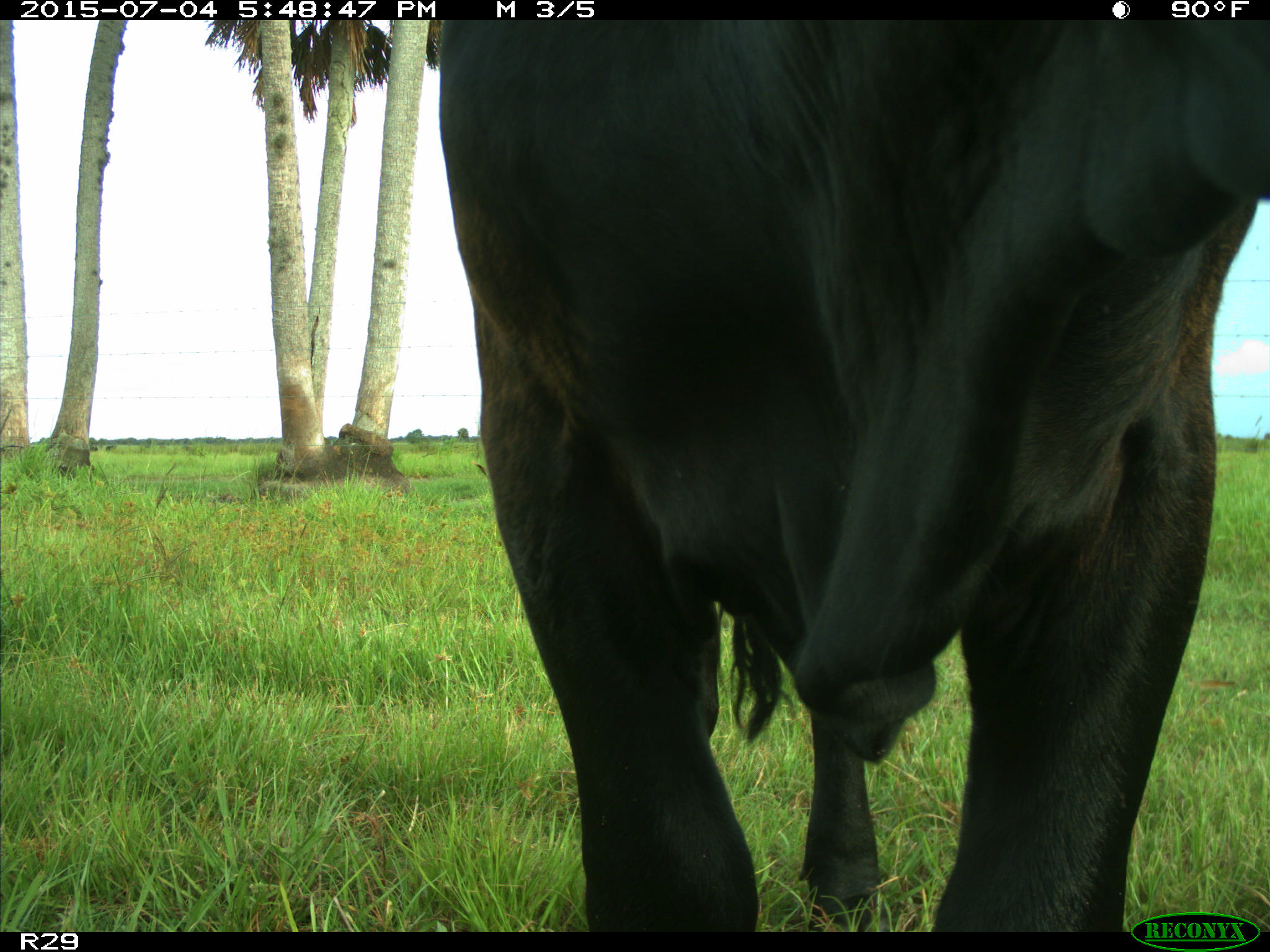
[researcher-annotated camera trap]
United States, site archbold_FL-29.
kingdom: Animalia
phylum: Chordata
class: Mammalia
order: Artiodactyla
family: Bovidae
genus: Bos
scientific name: Bos taurus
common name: domestic cow